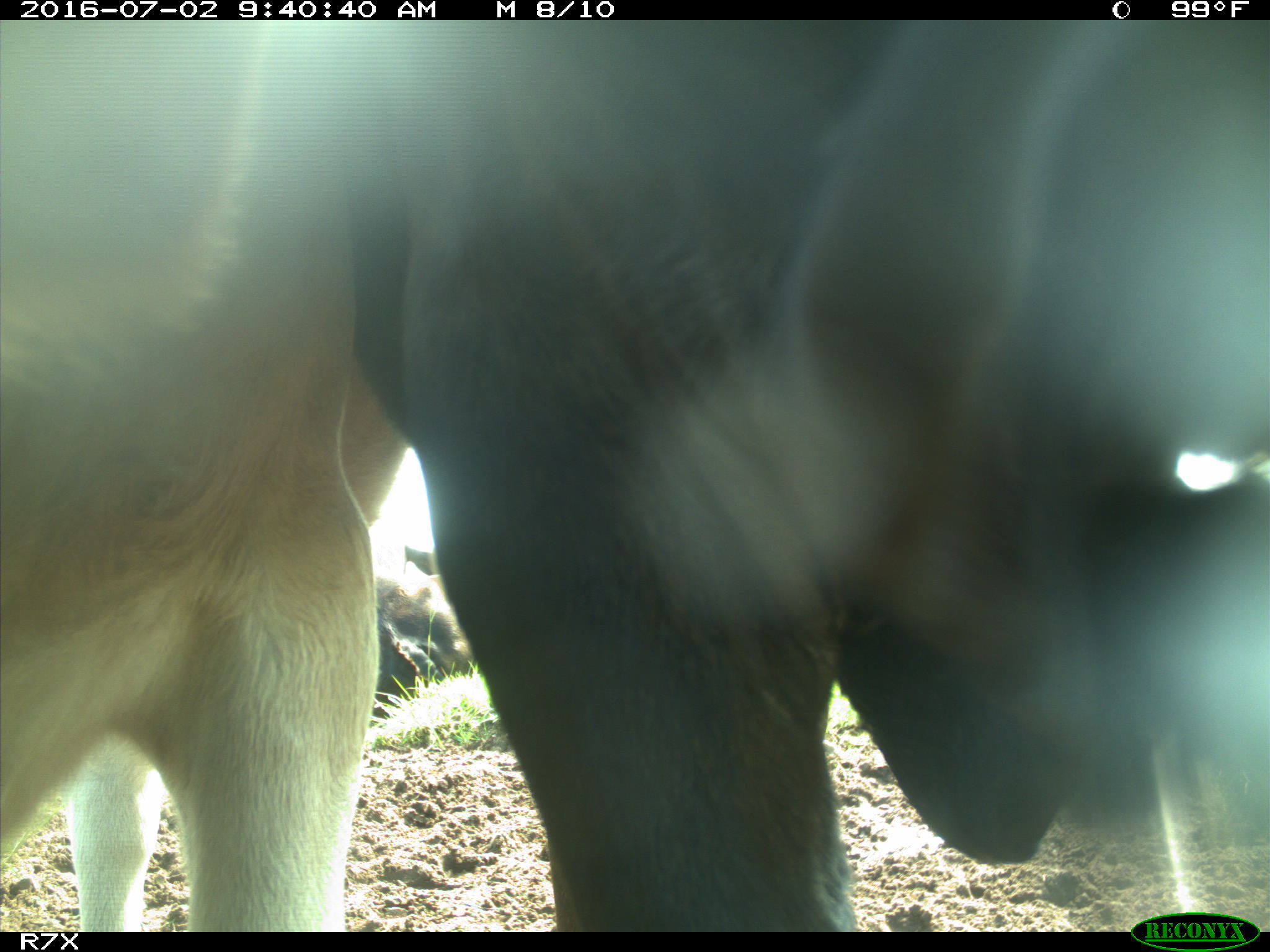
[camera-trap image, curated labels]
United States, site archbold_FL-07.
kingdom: Animalia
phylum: Chordata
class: Mammalia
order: Artiodactyla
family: Bovidae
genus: Bos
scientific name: Bos taurus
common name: domestic cow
Bos taurus (domestic cow).